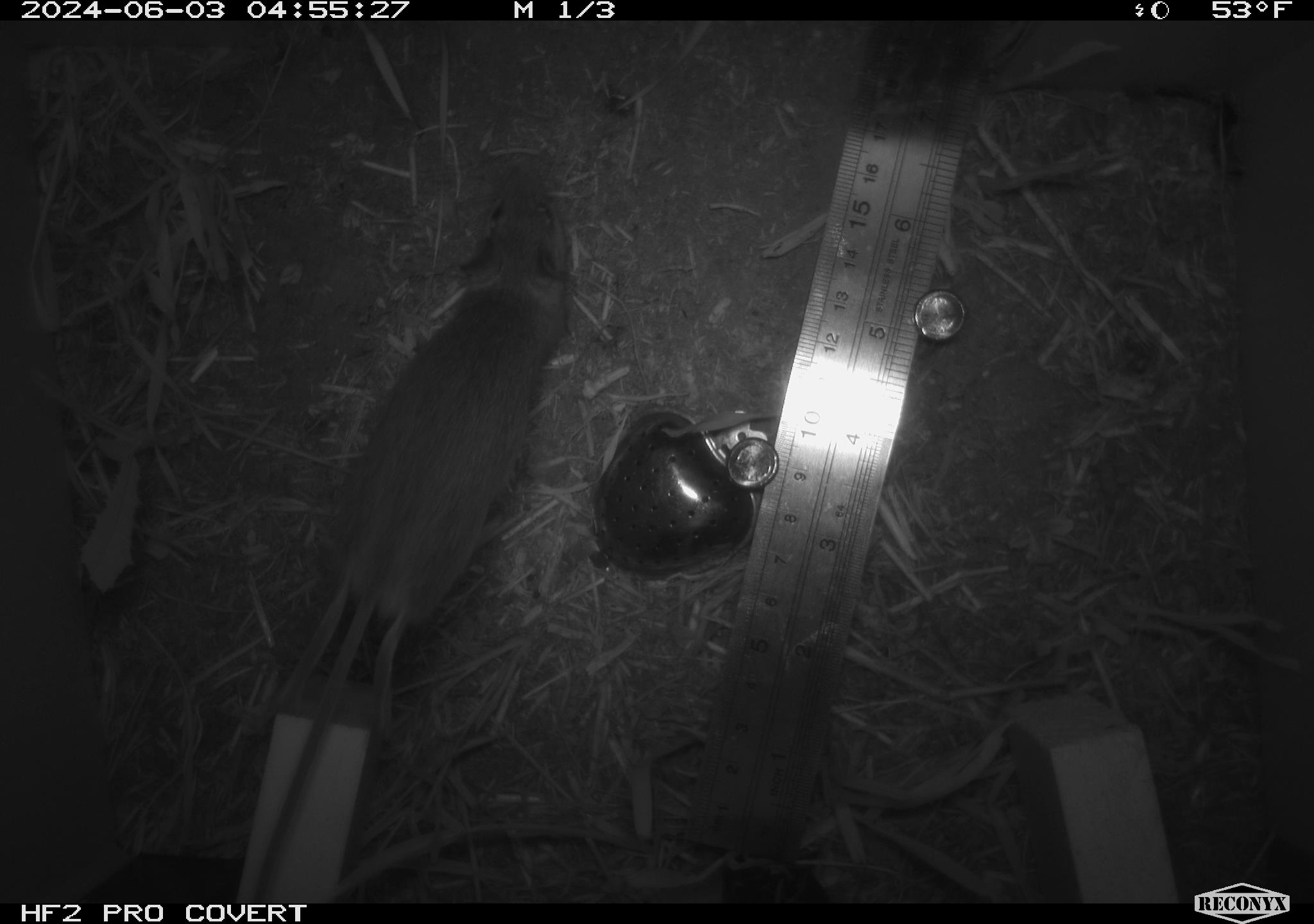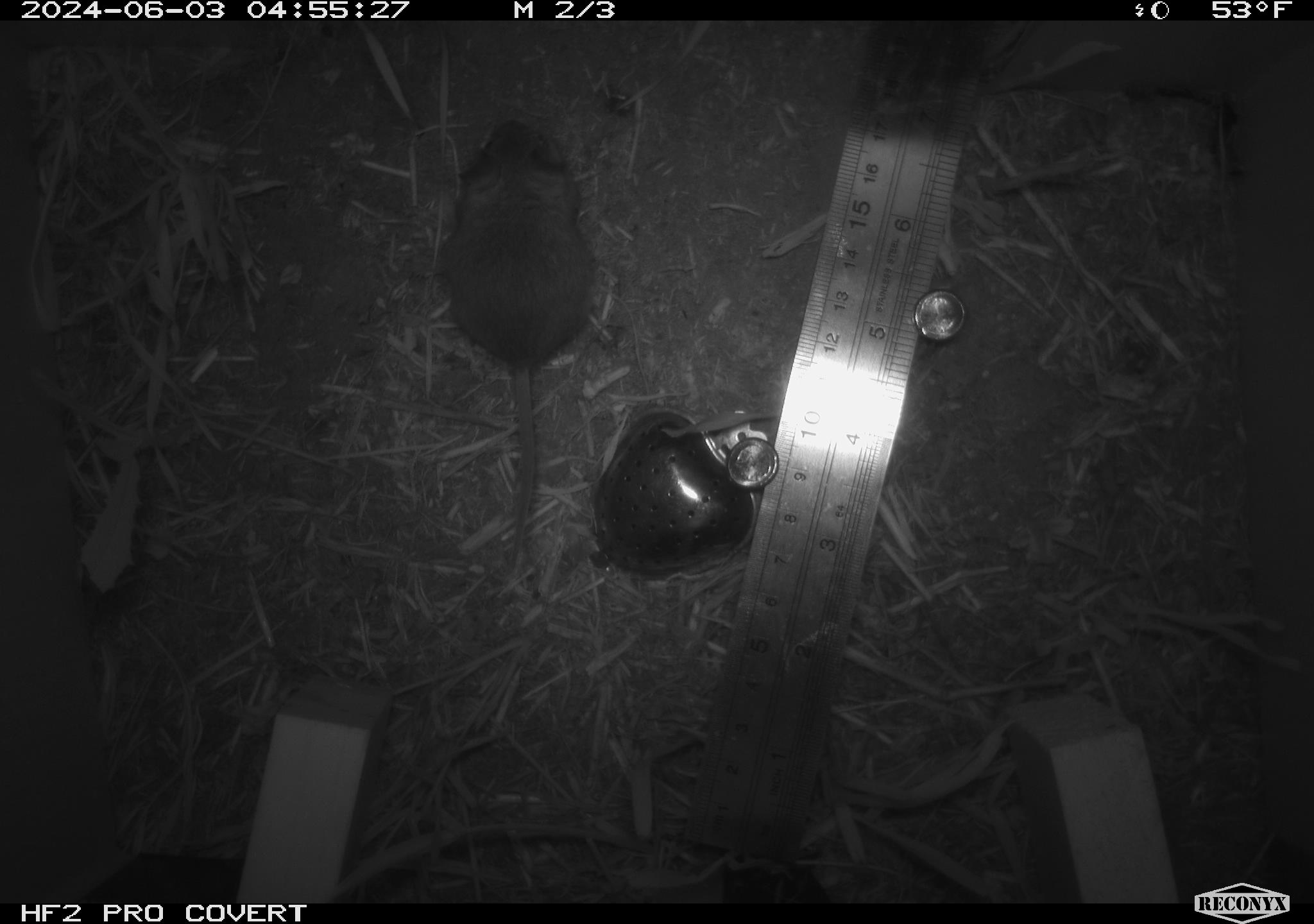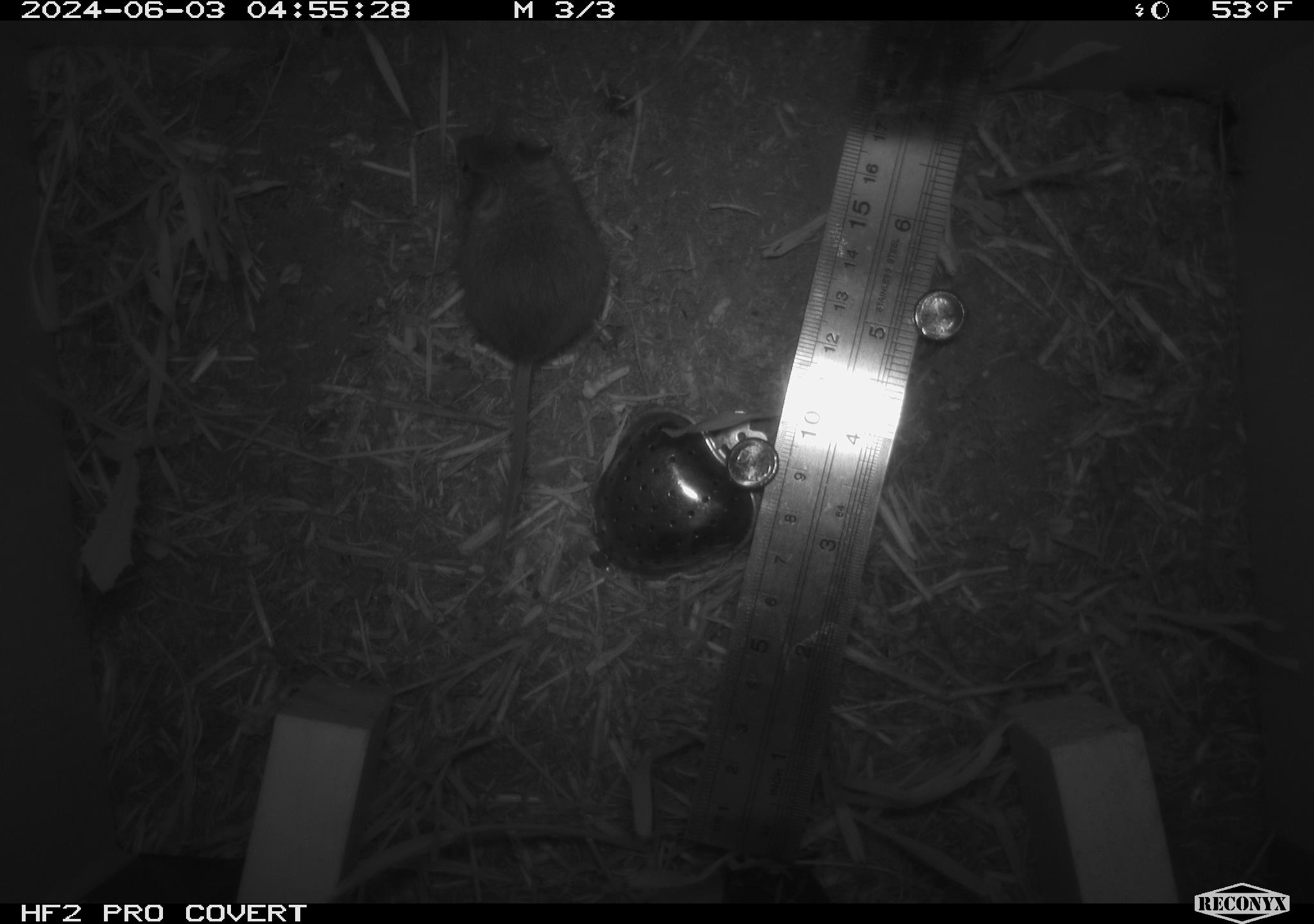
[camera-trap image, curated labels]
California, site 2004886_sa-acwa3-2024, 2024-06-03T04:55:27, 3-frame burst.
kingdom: Animalia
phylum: Chordata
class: Mammalia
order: Rodentia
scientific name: Rodentia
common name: mouse species